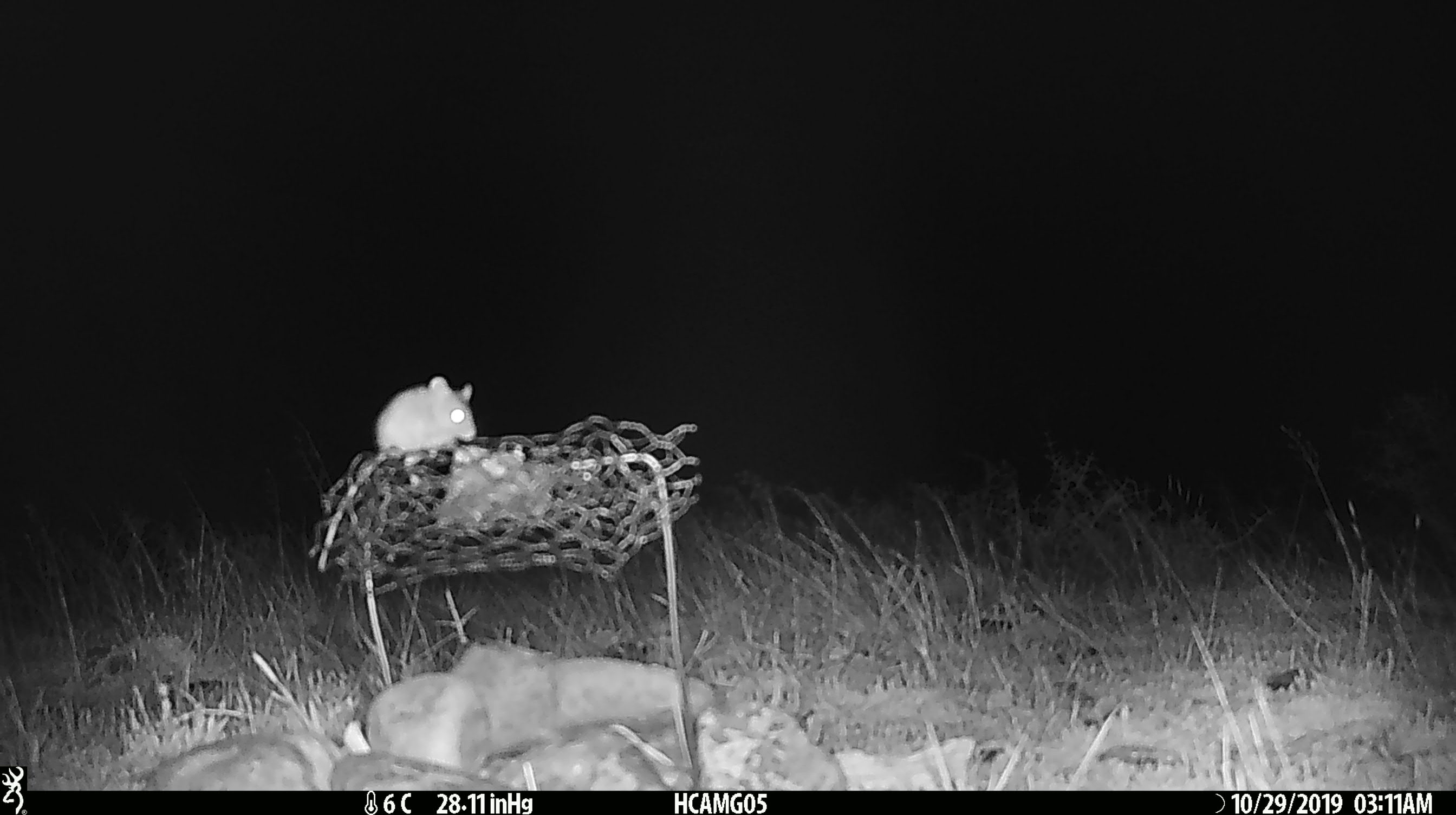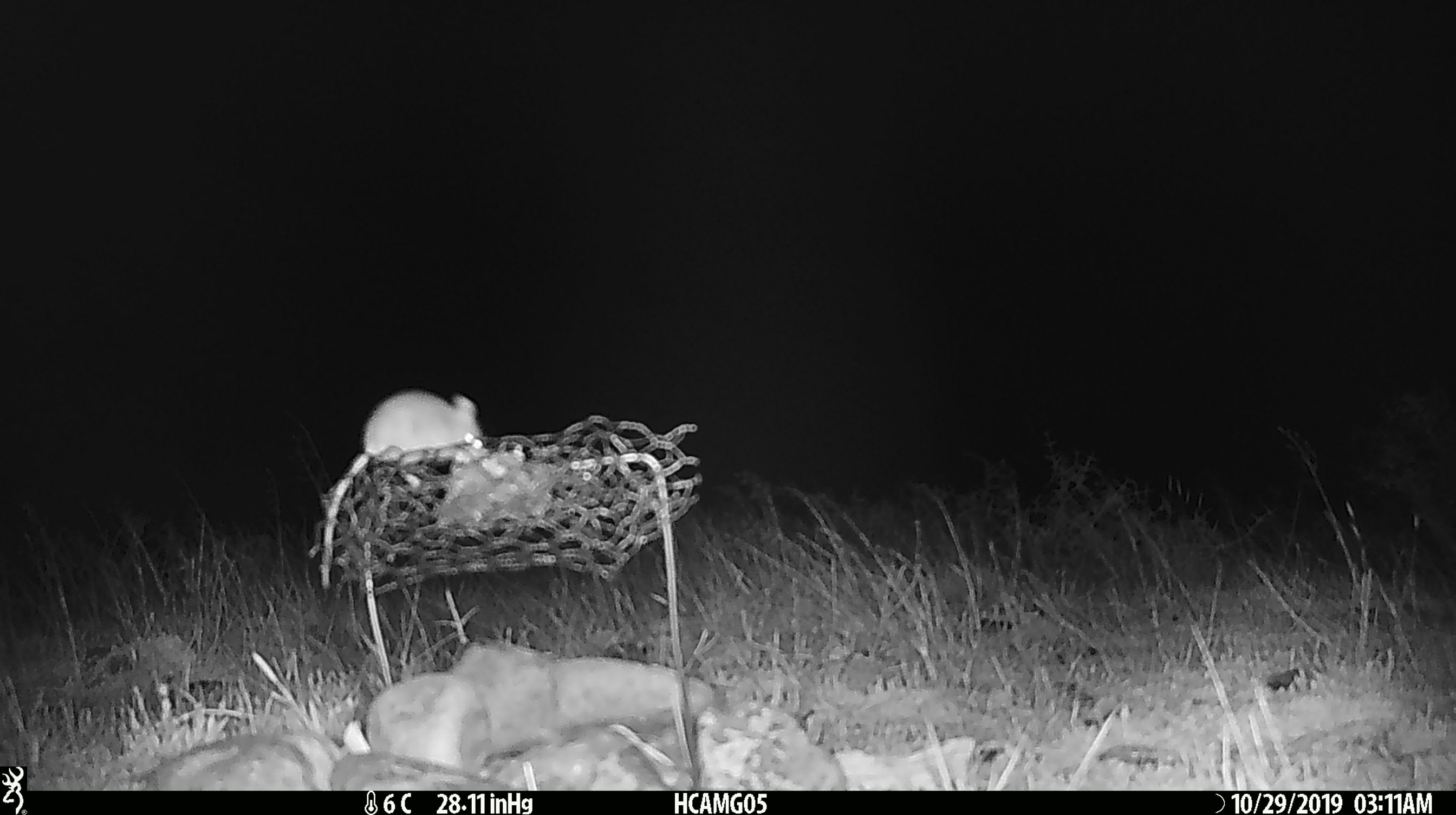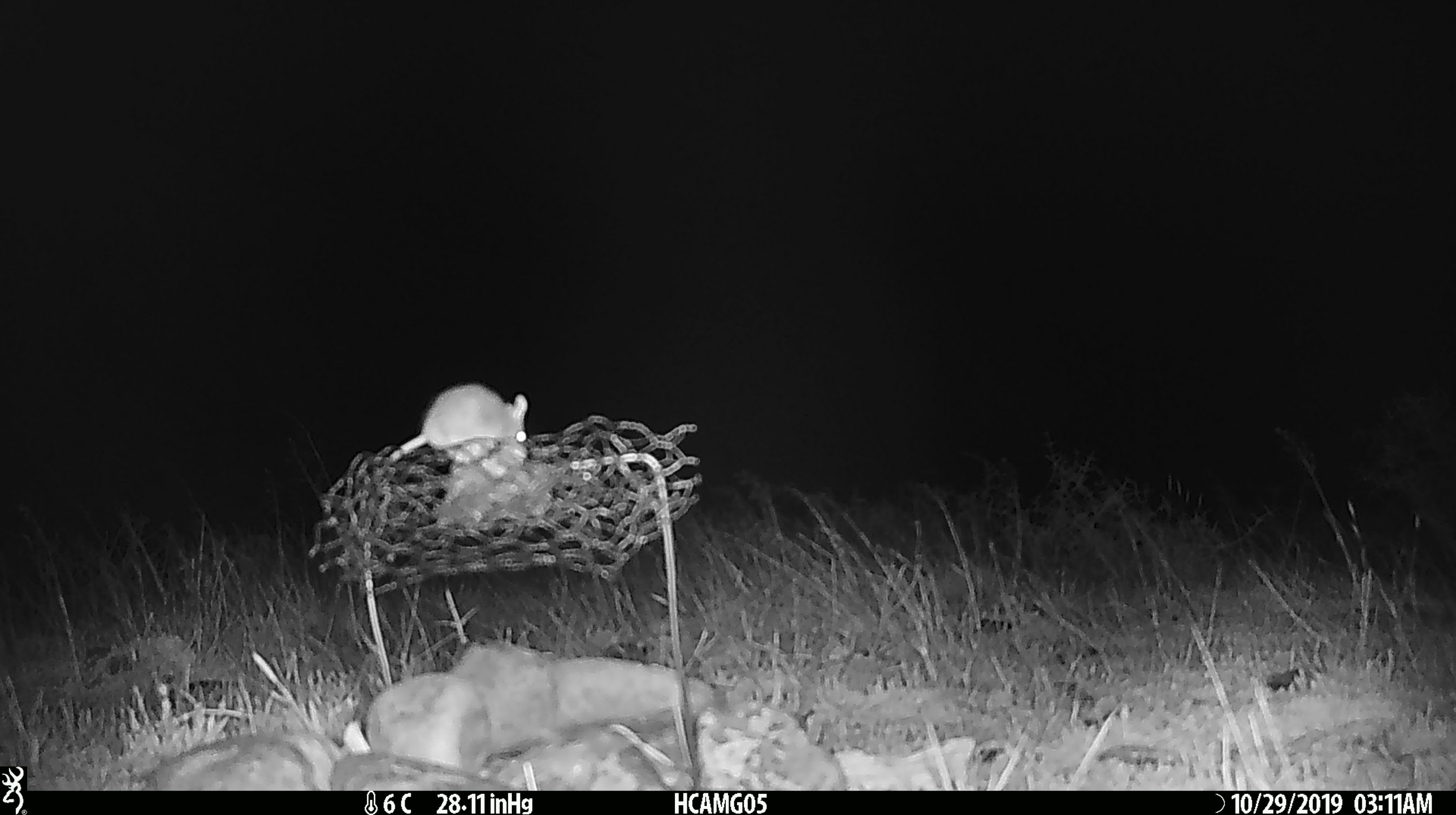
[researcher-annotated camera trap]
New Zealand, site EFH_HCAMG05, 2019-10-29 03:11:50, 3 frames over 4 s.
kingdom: Animalia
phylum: Chordata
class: Mammalia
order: Rodentia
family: Muridae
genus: Mus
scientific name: Mus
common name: mouse